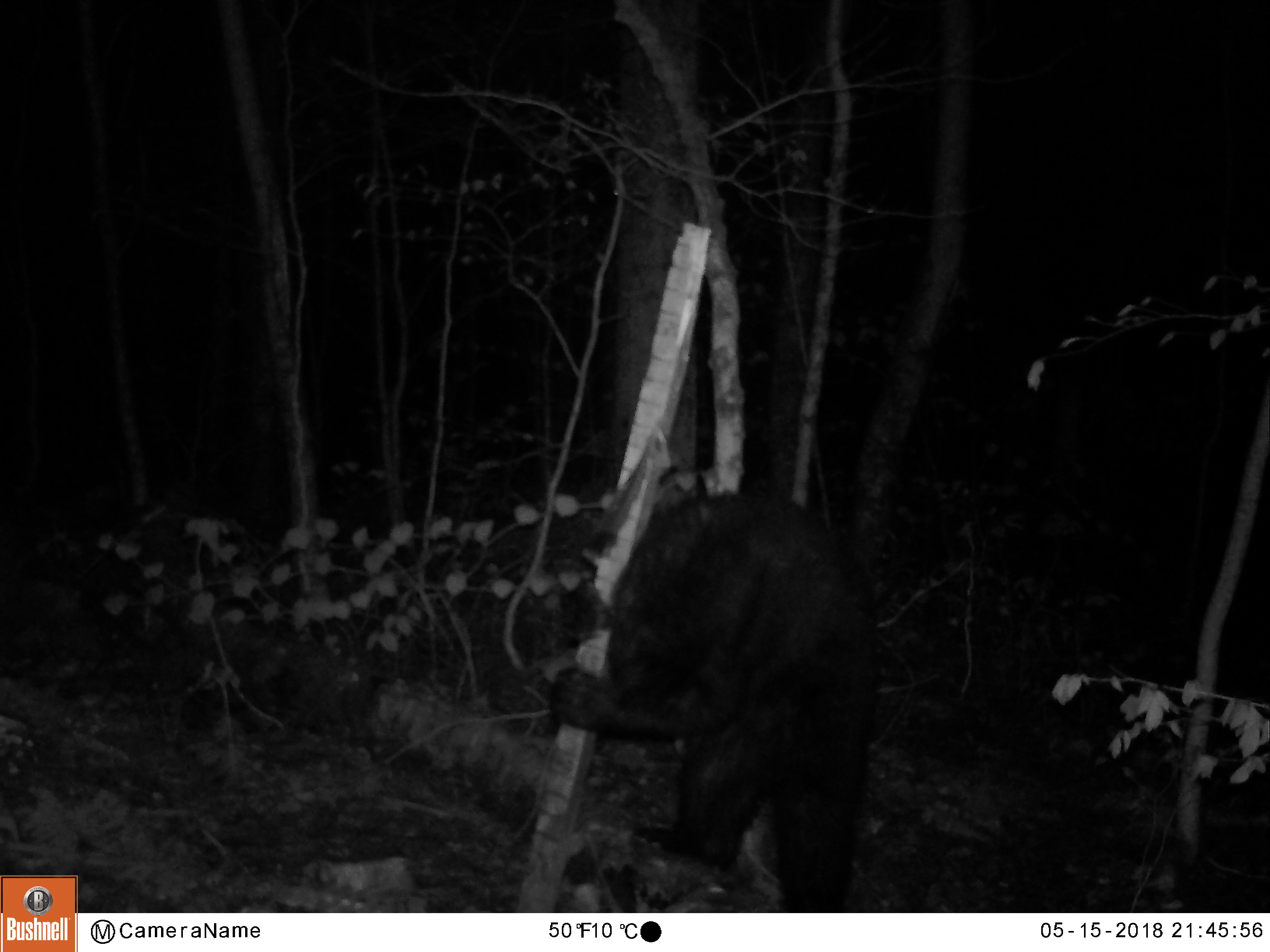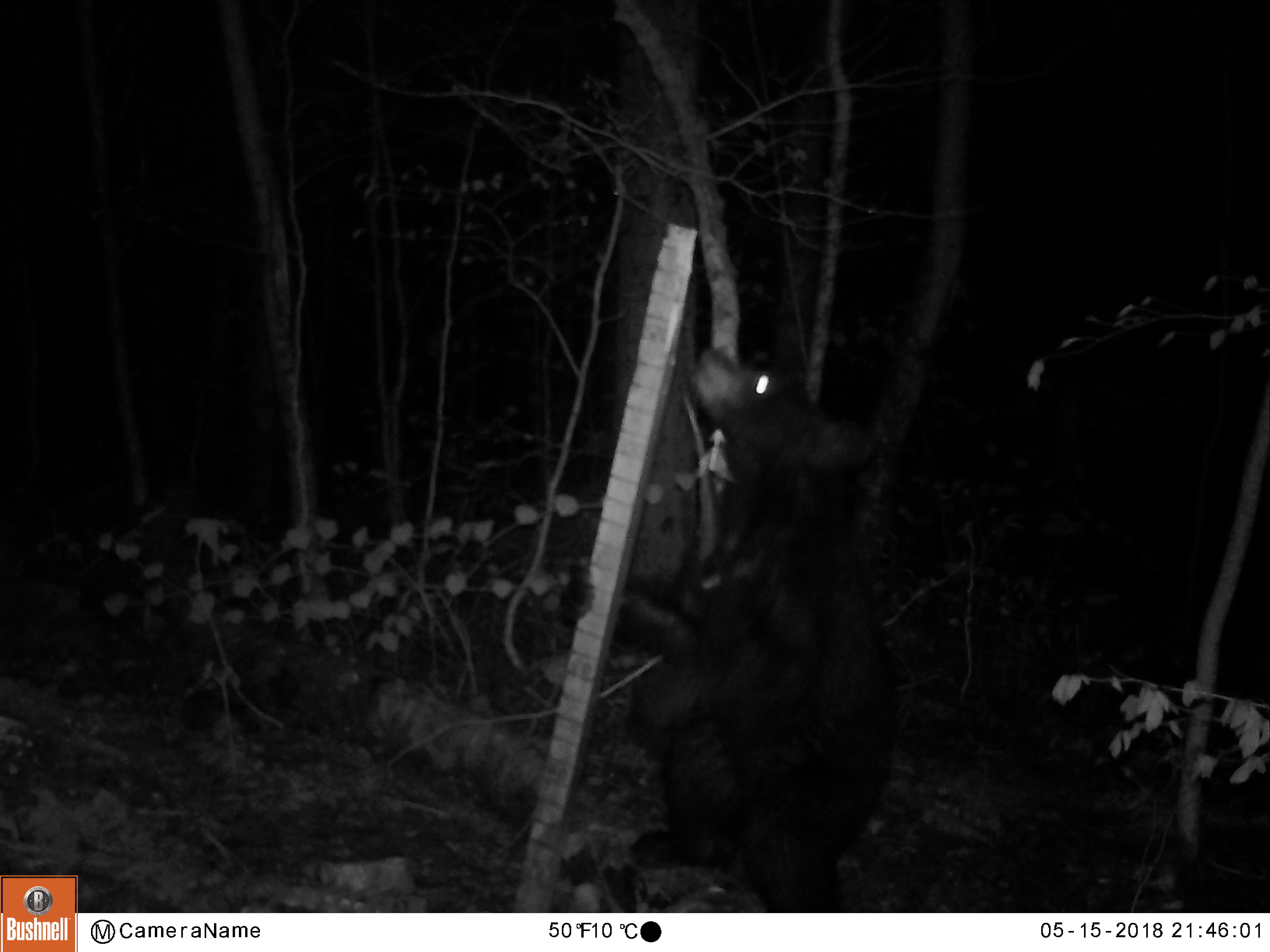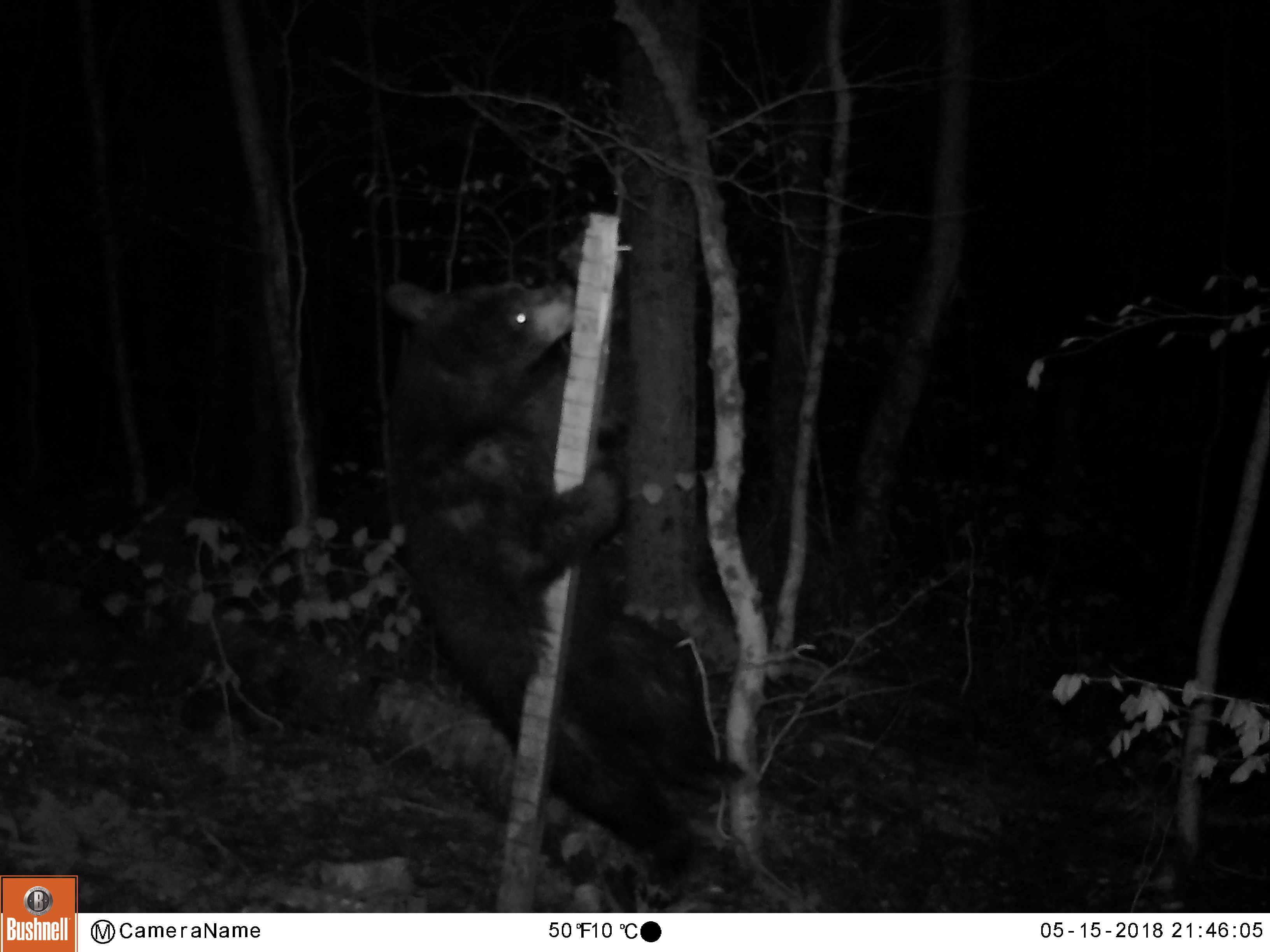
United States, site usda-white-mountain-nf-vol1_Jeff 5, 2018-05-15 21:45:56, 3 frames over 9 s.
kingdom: Animalia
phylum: Chordata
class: Mammalia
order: Carnivora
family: Ursidae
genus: Ursus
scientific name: Ursus americanus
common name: black bear